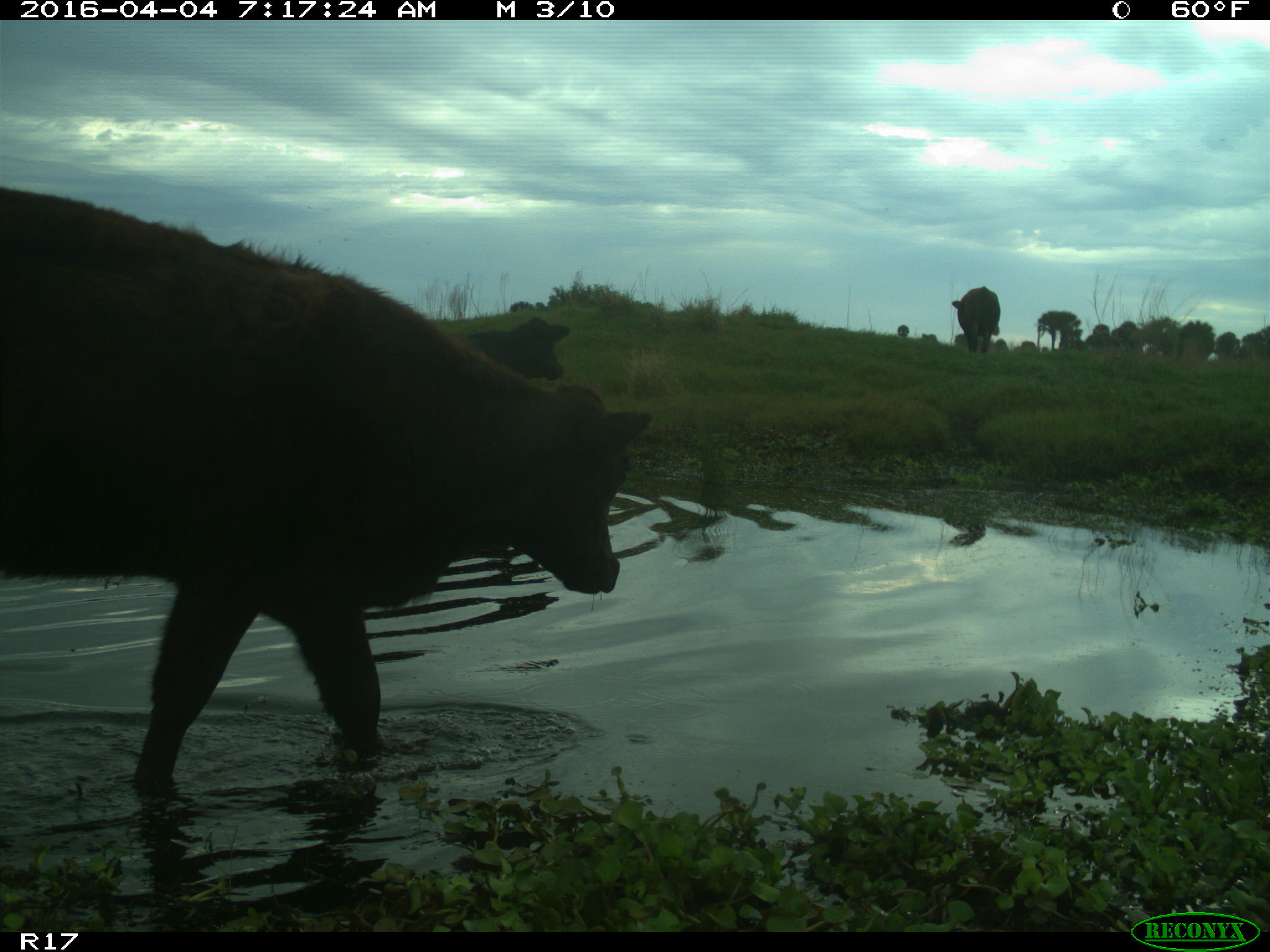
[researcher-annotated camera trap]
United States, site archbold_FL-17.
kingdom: Animalia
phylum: Chordata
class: Mammalia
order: Artiodactyla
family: Bovidae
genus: Bos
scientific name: Bos taurus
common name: domestic cow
Bos taurus (domestic cow).